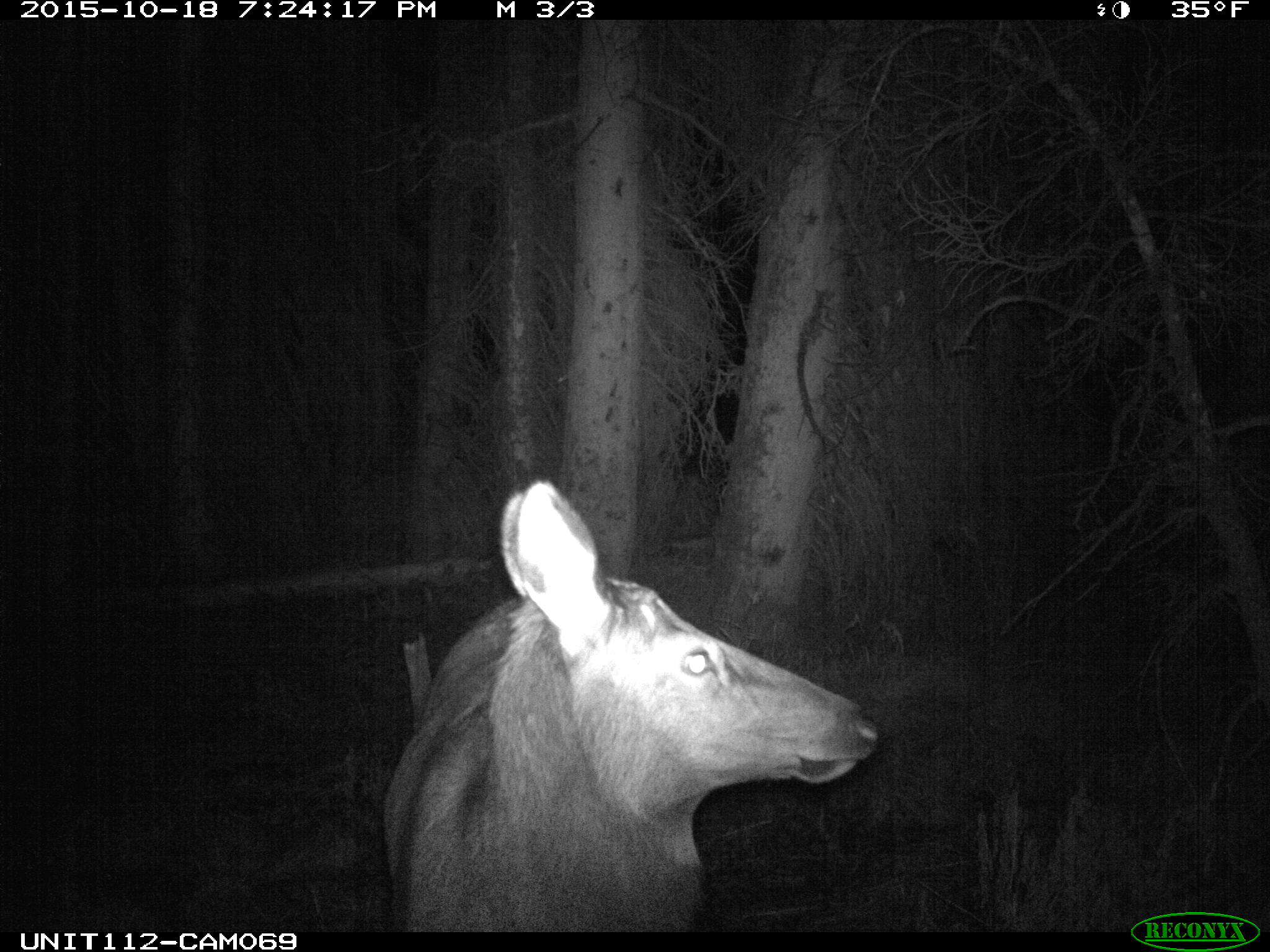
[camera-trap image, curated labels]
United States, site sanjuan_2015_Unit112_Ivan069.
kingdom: Animalia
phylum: Chordata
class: Mammalia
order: Artiodactyla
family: Cervidae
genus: Cervus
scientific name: Cervus elaphus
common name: red deer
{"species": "Cervus elaphus (red deer)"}